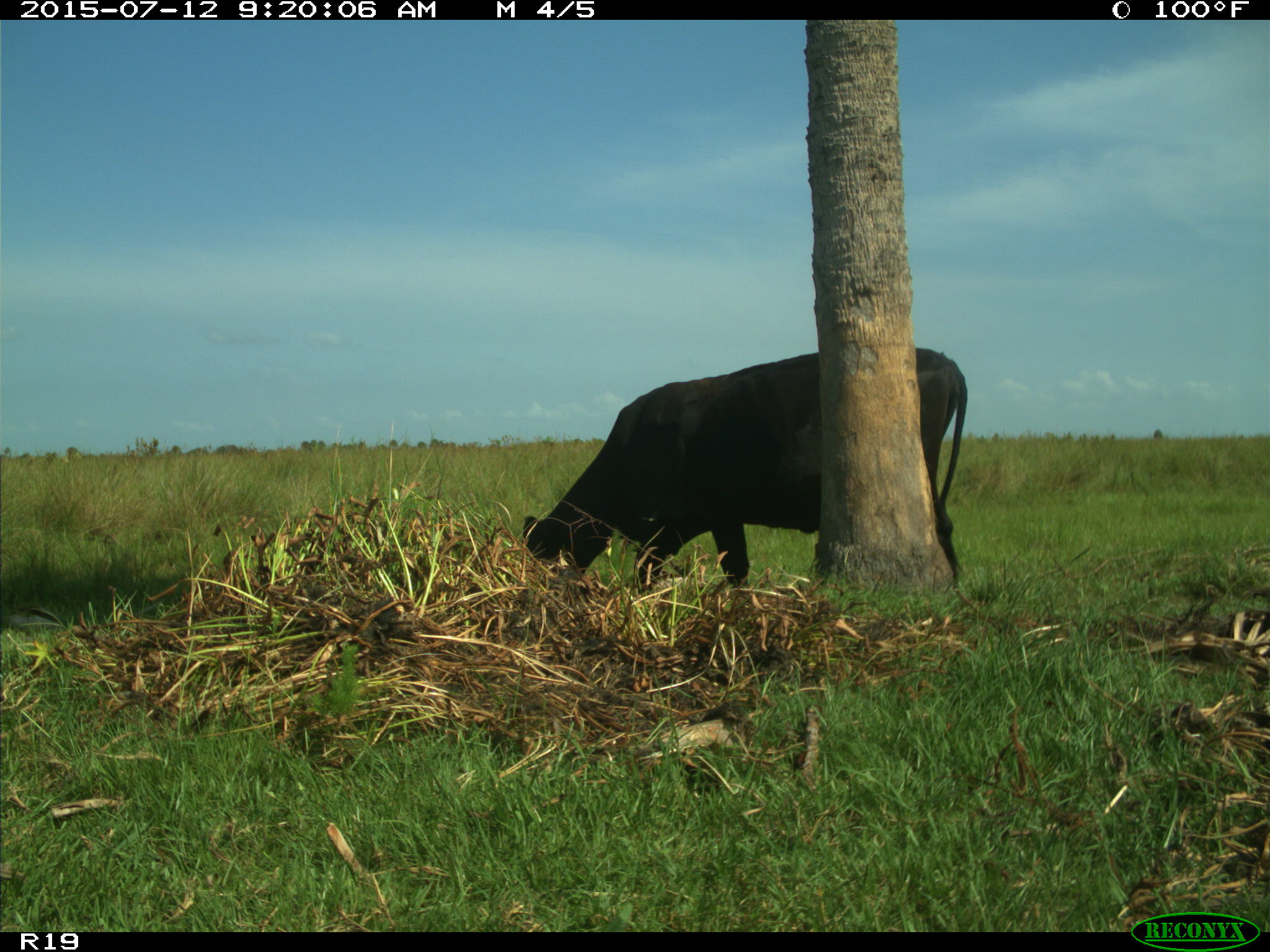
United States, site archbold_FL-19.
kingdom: Animalia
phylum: Chordata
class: Mammalia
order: Artiodactyla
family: Bovidae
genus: Bos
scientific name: Bos taurus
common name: domestic cow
Bos taurus (domestic cow).